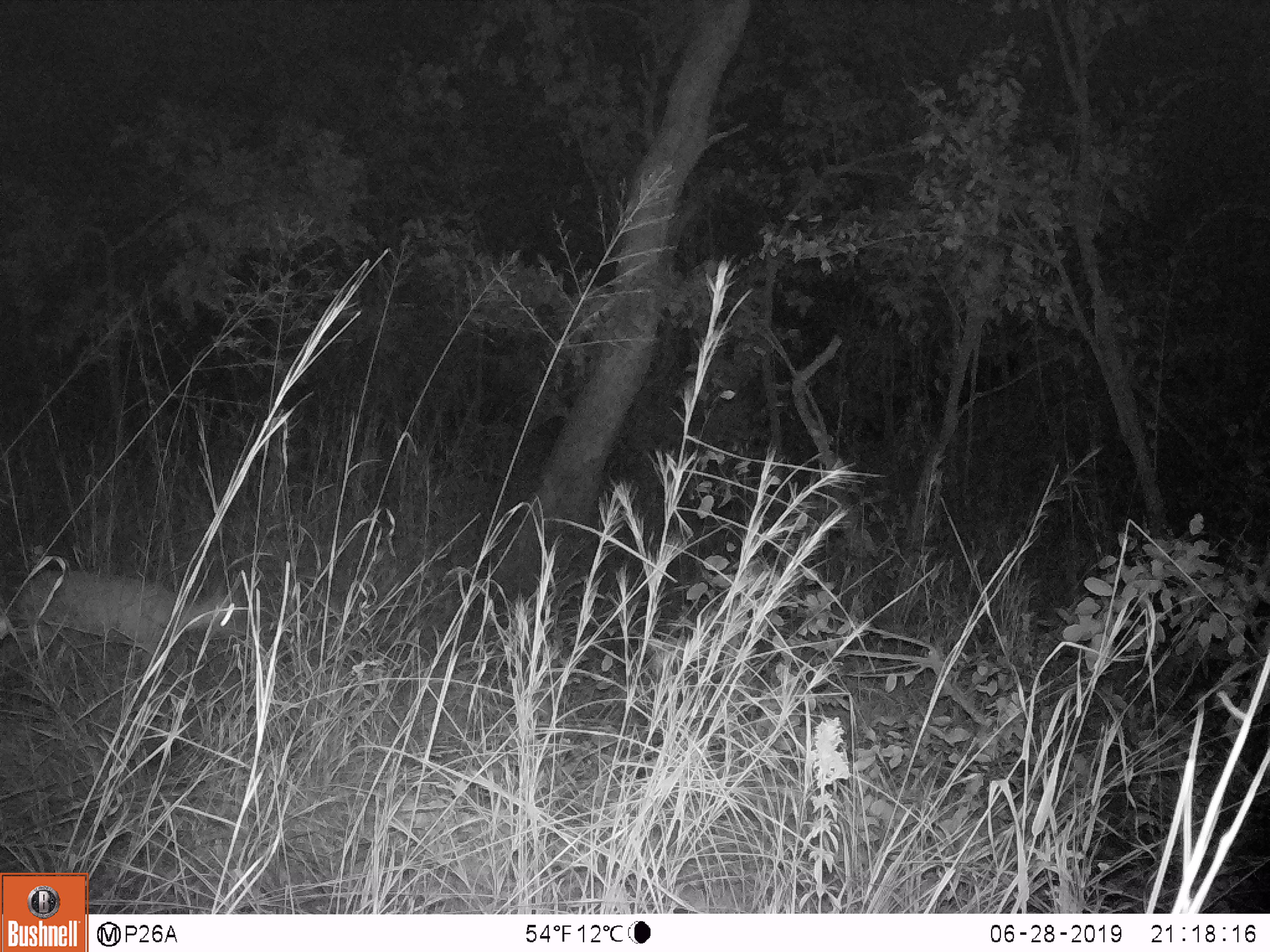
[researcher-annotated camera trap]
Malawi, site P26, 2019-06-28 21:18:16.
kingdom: Animalia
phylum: Chordata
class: Mammalia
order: Artiodactyla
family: Bovidae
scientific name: Antilopinae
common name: small antelope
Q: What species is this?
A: Small antelope (Antilopinae).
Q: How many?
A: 1.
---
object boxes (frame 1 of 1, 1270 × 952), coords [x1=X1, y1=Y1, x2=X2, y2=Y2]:
small antelope: [x1=5, y1=545, x2=253, y2=753]